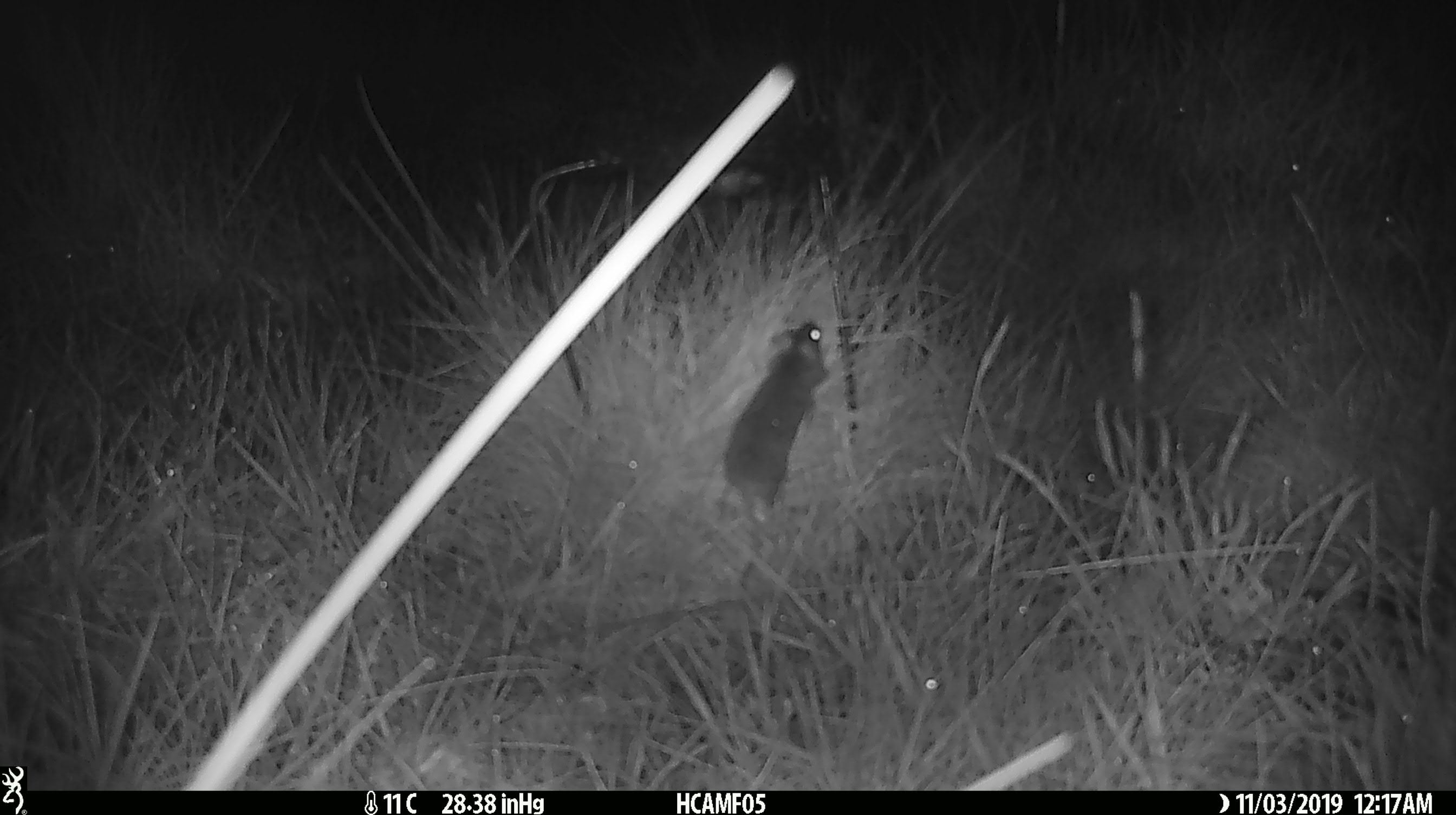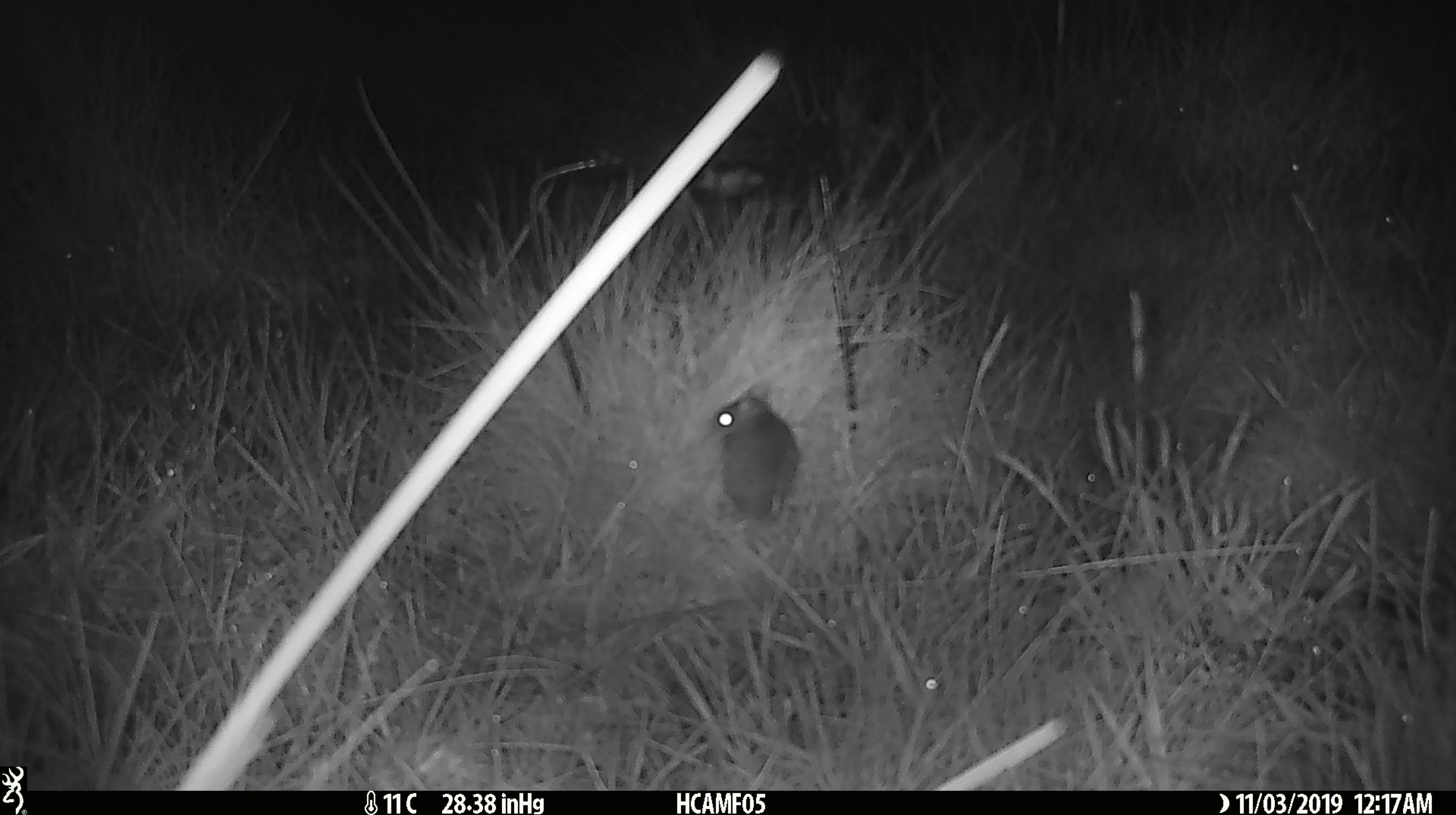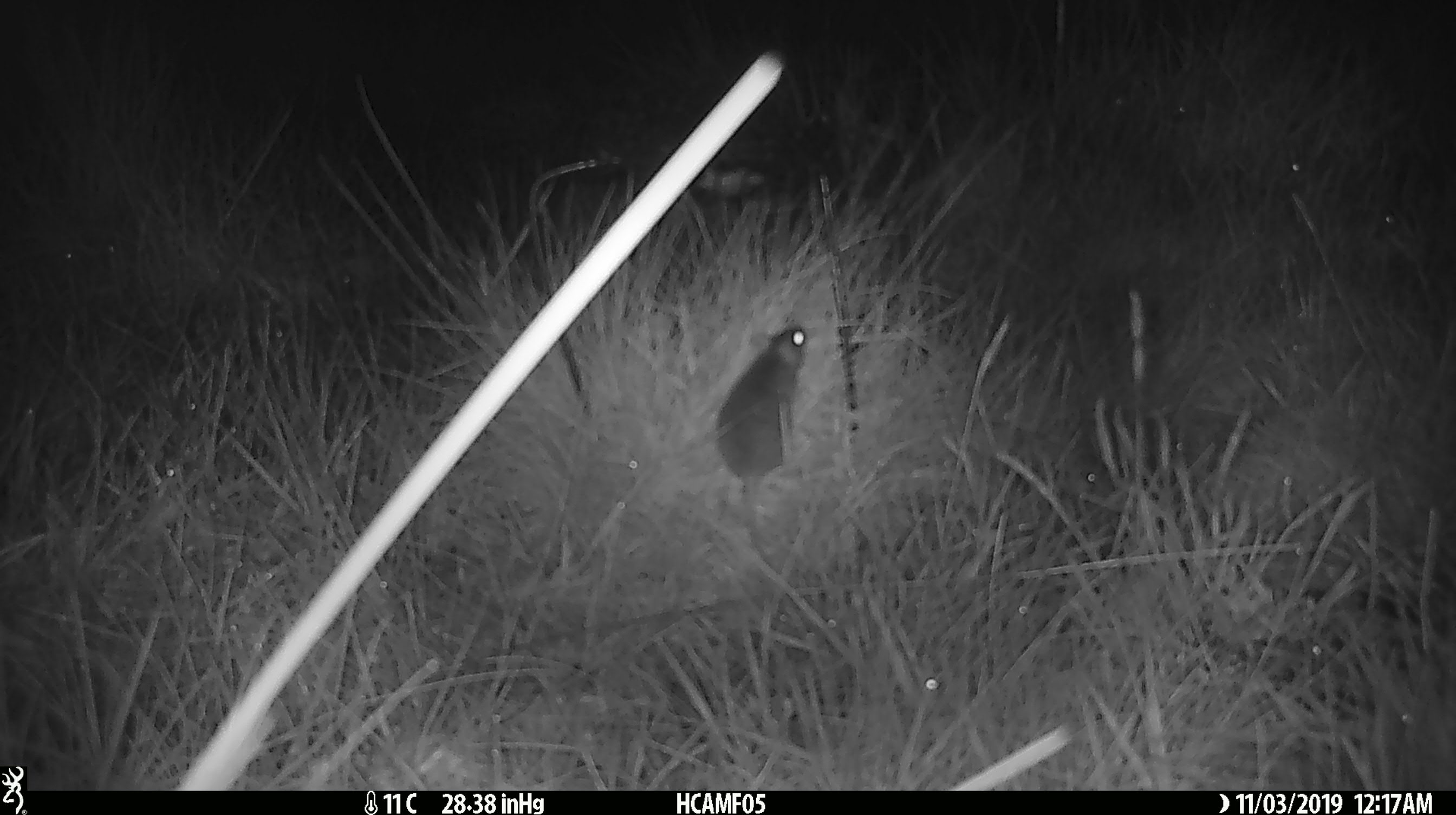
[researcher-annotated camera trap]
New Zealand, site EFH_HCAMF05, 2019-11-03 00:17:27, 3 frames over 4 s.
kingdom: Animalia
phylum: Chordata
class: Mammalia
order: Rodentia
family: Muridae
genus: Mus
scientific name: Mus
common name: mouse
Mouse (Mus).